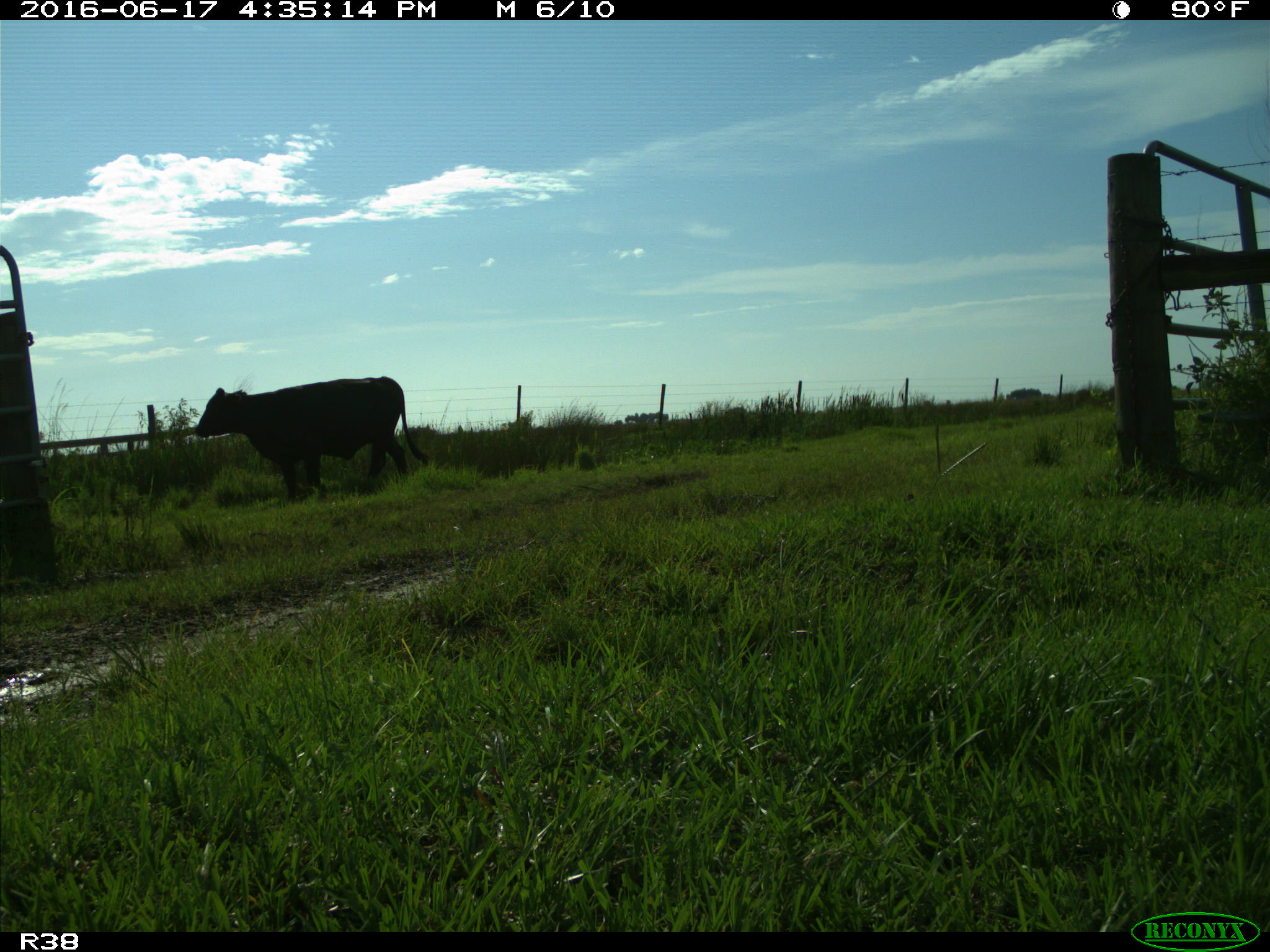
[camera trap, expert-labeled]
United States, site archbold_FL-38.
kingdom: Animalia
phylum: Chordata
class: Mammalia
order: Artiodactyla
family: Bovidae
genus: Bos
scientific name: Bos taurus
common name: domestic cow